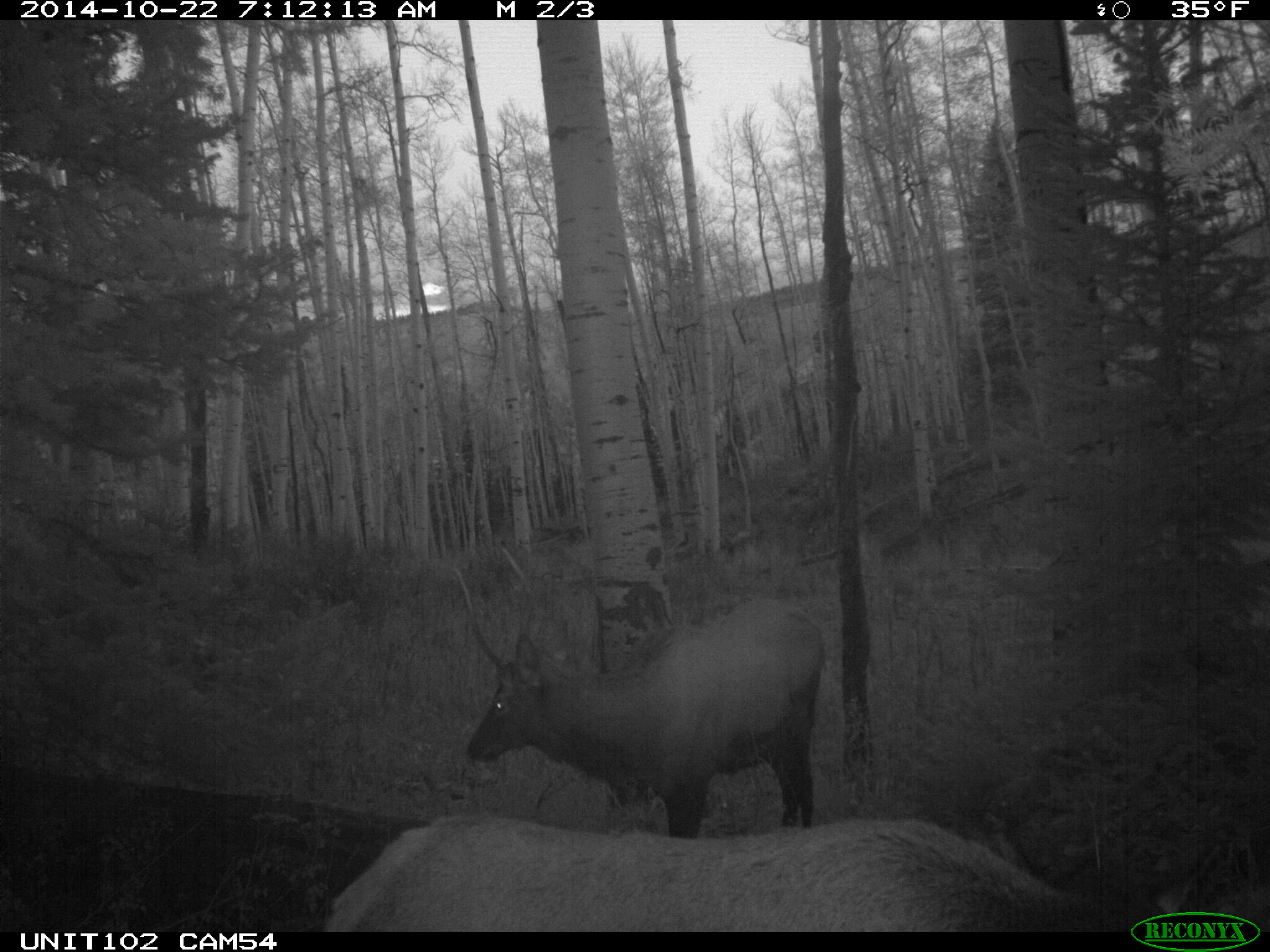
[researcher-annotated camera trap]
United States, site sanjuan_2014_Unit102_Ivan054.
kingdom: Animalia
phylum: Chordata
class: Mammalia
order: Artiodactyla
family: Cervidae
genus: Cervus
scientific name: Cervus elaphus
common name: red deer